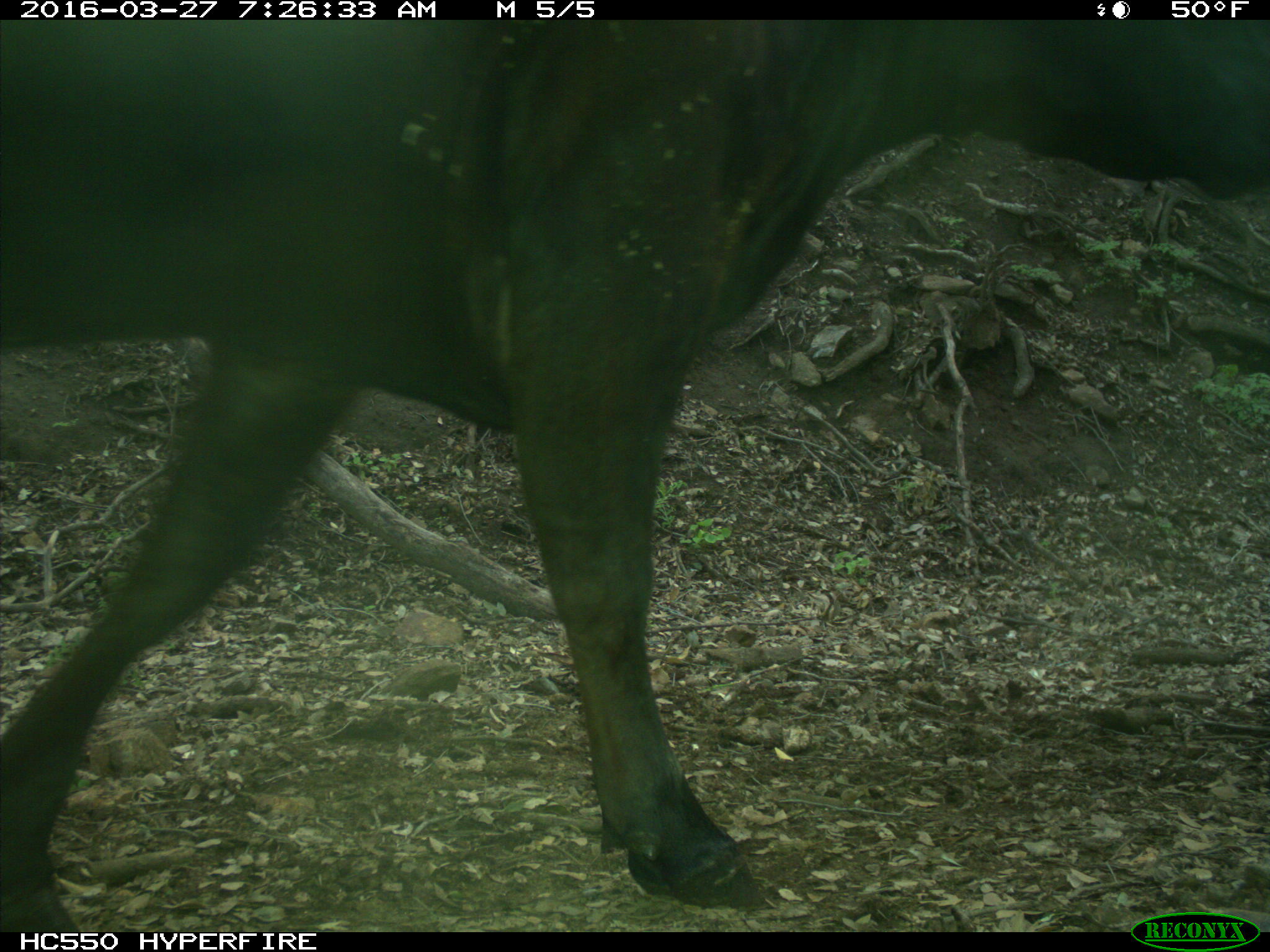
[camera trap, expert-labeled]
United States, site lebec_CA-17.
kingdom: Animalia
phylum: Chordata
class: Mammalia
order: Artiodactyla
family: Bovidae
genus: Bos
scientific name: Bos taurus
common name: domestic cow